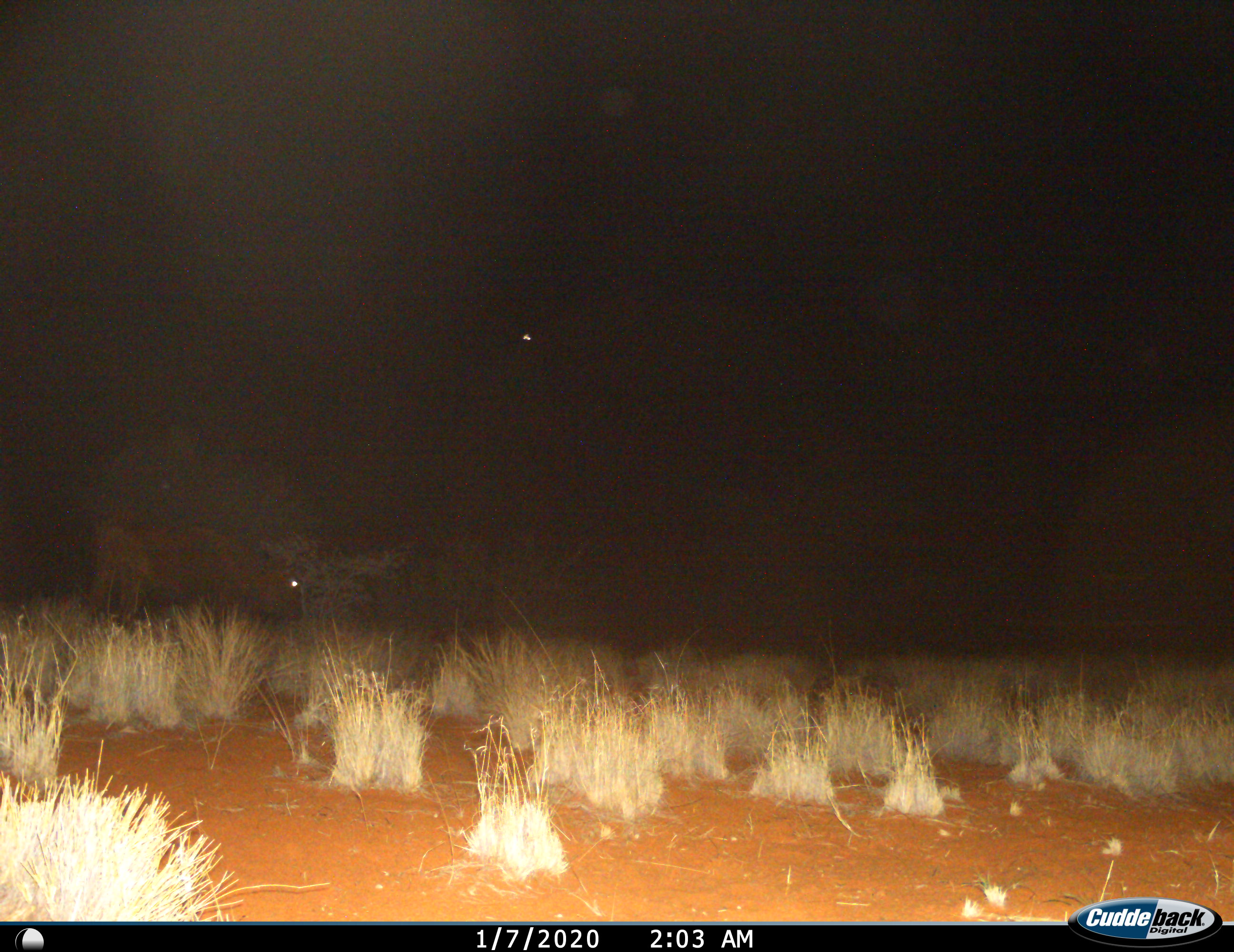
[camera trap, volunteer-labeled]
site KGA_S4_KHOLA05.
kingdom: Animalia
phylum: Chordata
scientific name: Vertebrata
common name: domestic animal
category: domesticanimal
Domesticanimal (domestic animal) (Vertebrata), count 1. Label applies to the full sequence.